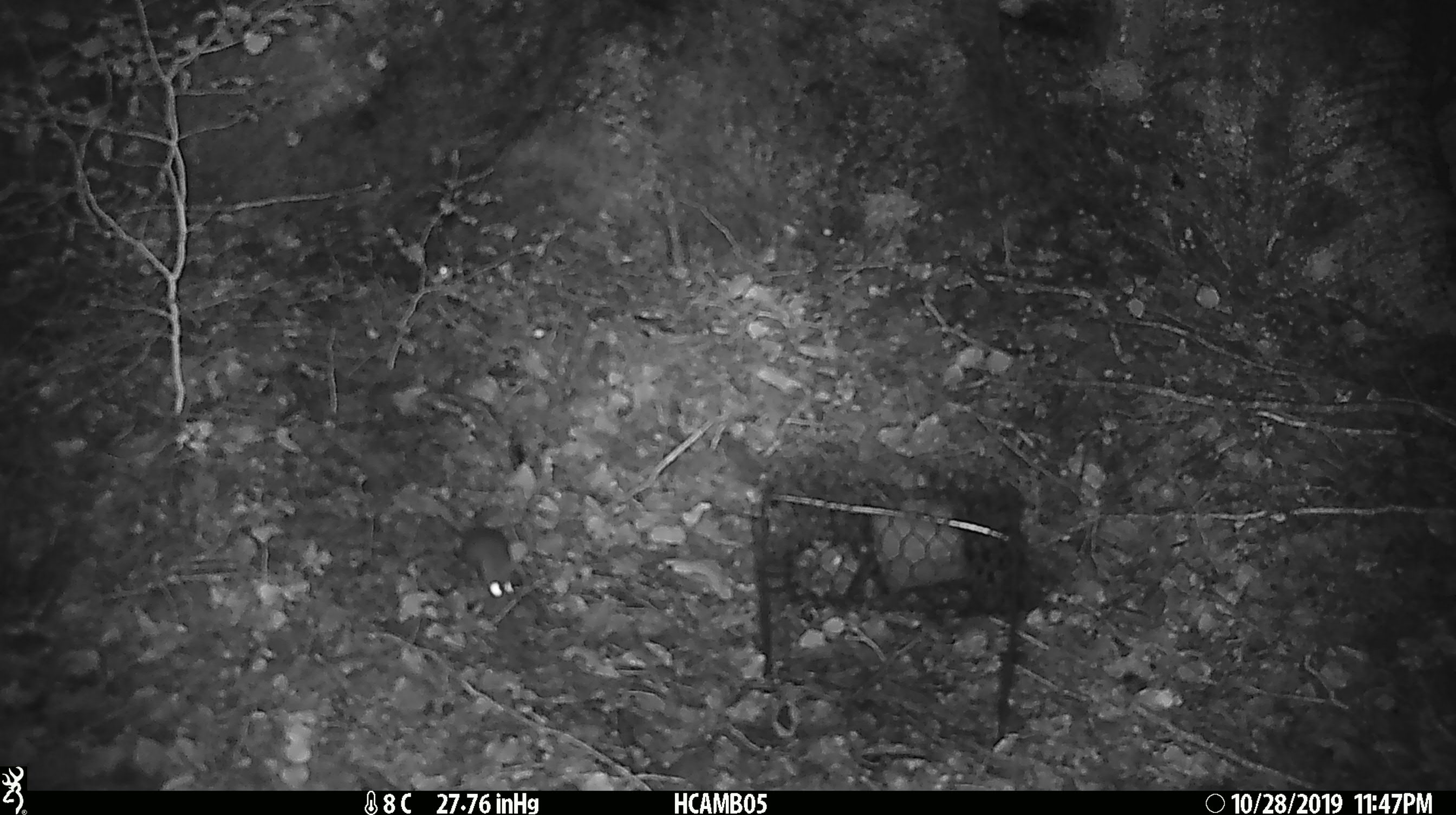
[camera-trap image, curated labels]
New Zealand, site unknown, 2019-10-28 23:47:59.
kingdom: Animalia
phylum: Chordata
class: Mammalia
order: Rodentia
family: Muridae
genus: Mus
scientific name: Mus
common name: mouse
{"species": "mouse (Mus)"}